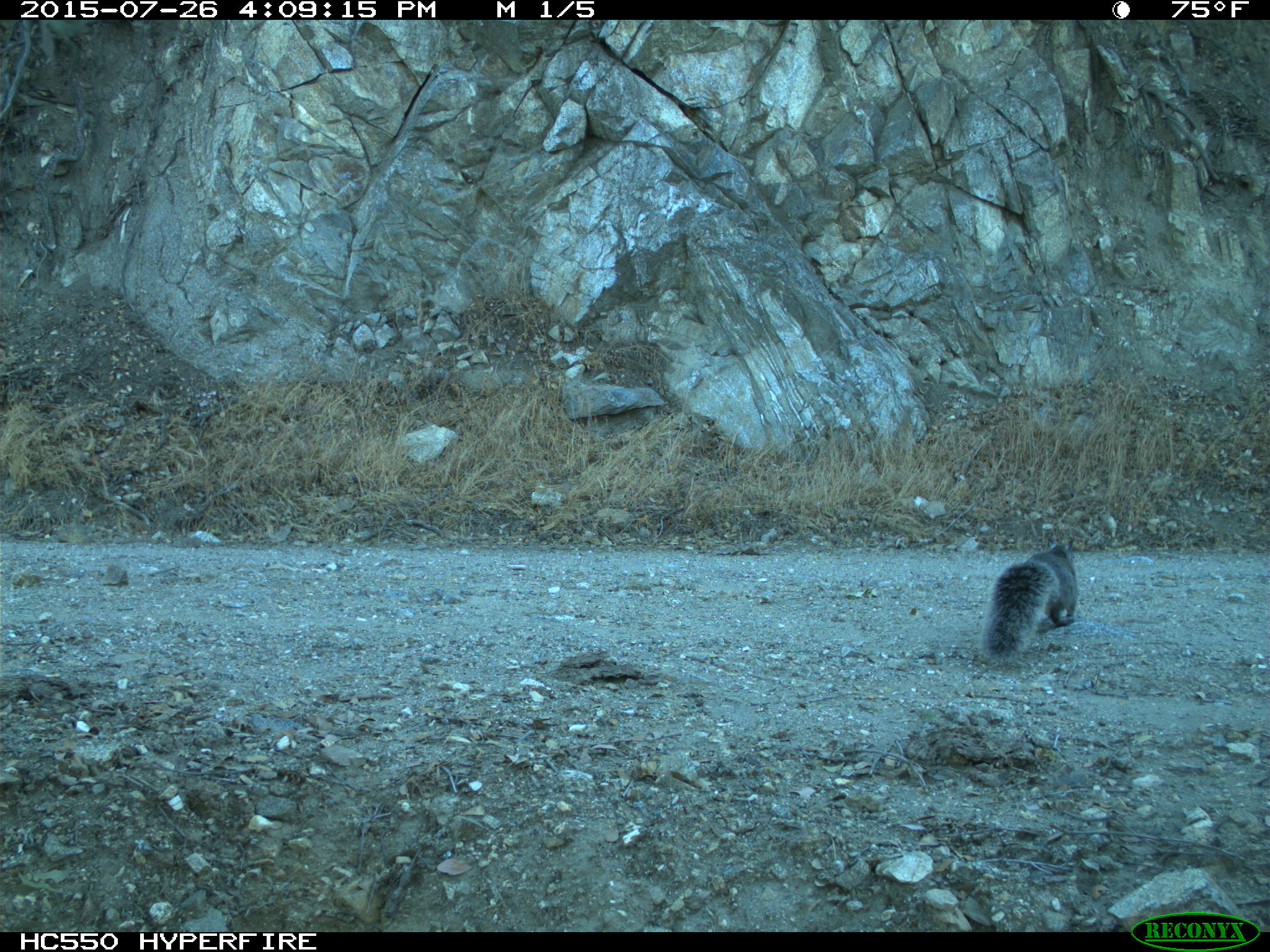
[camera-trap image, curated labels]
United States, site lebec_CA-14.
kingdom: Animalia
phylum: Chordata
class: Mammalia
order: Rodentia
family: Sciuridae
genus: Sciurus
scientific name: Sciurus carolinensis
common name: eastern gray squirrel